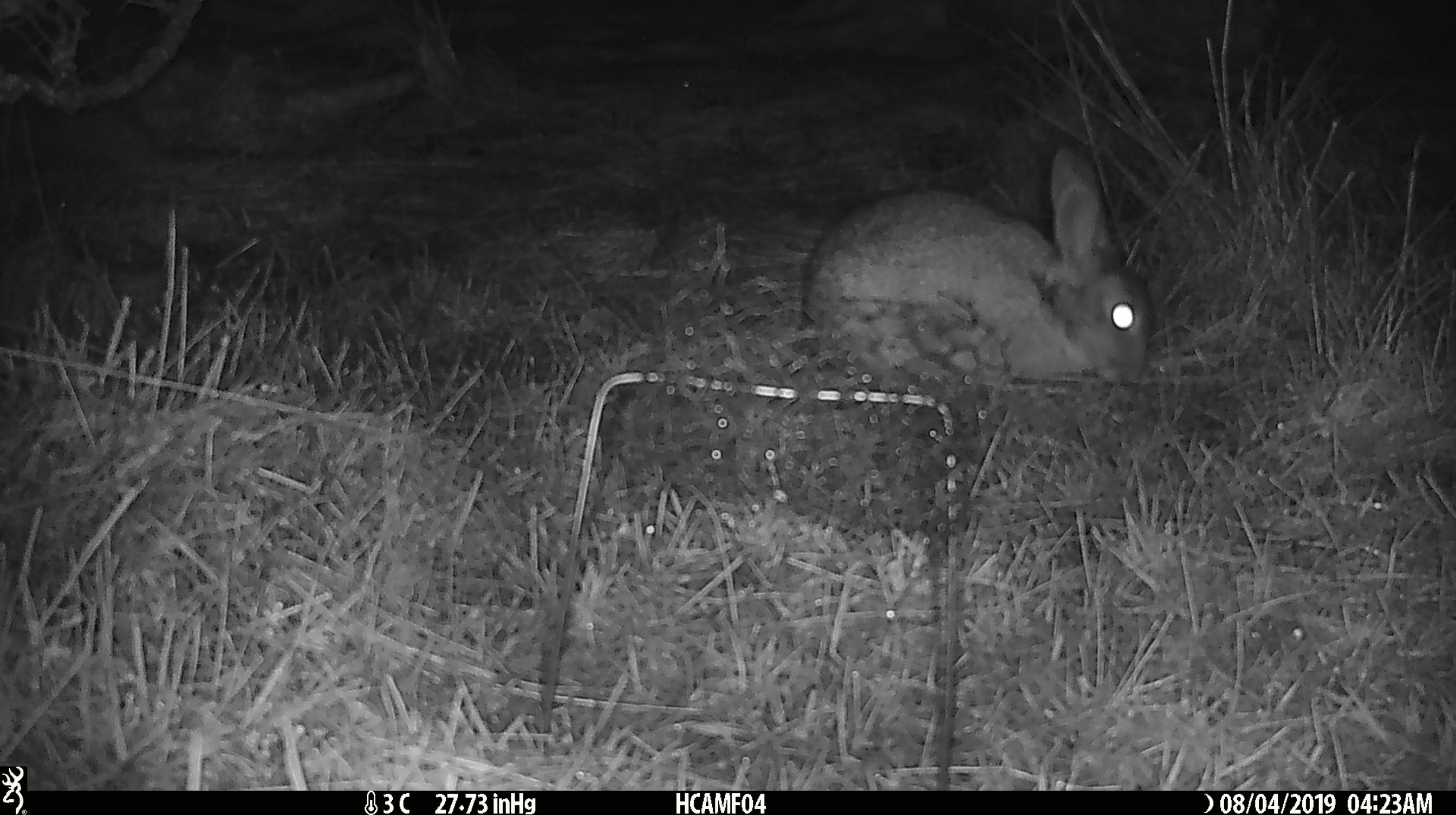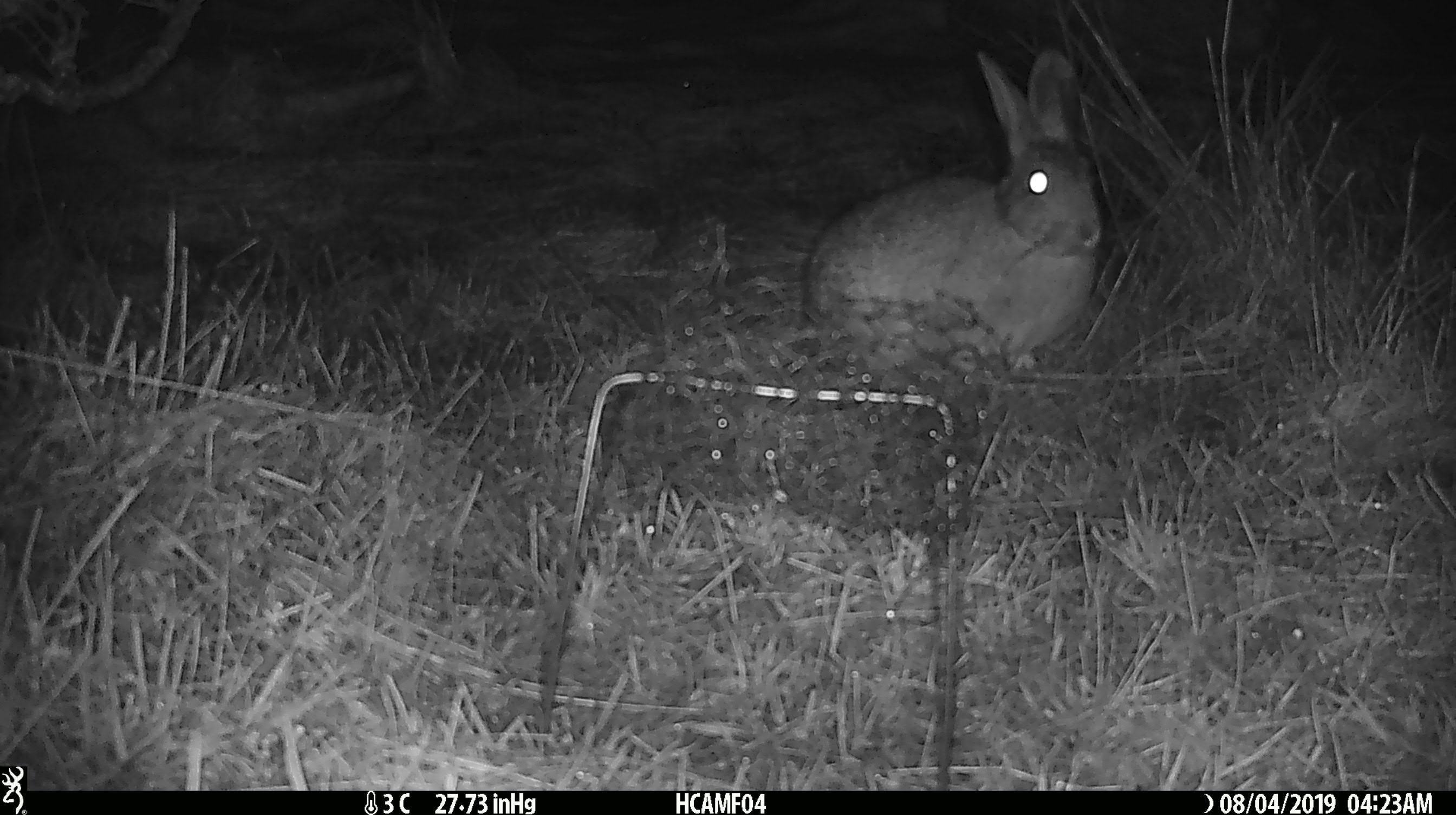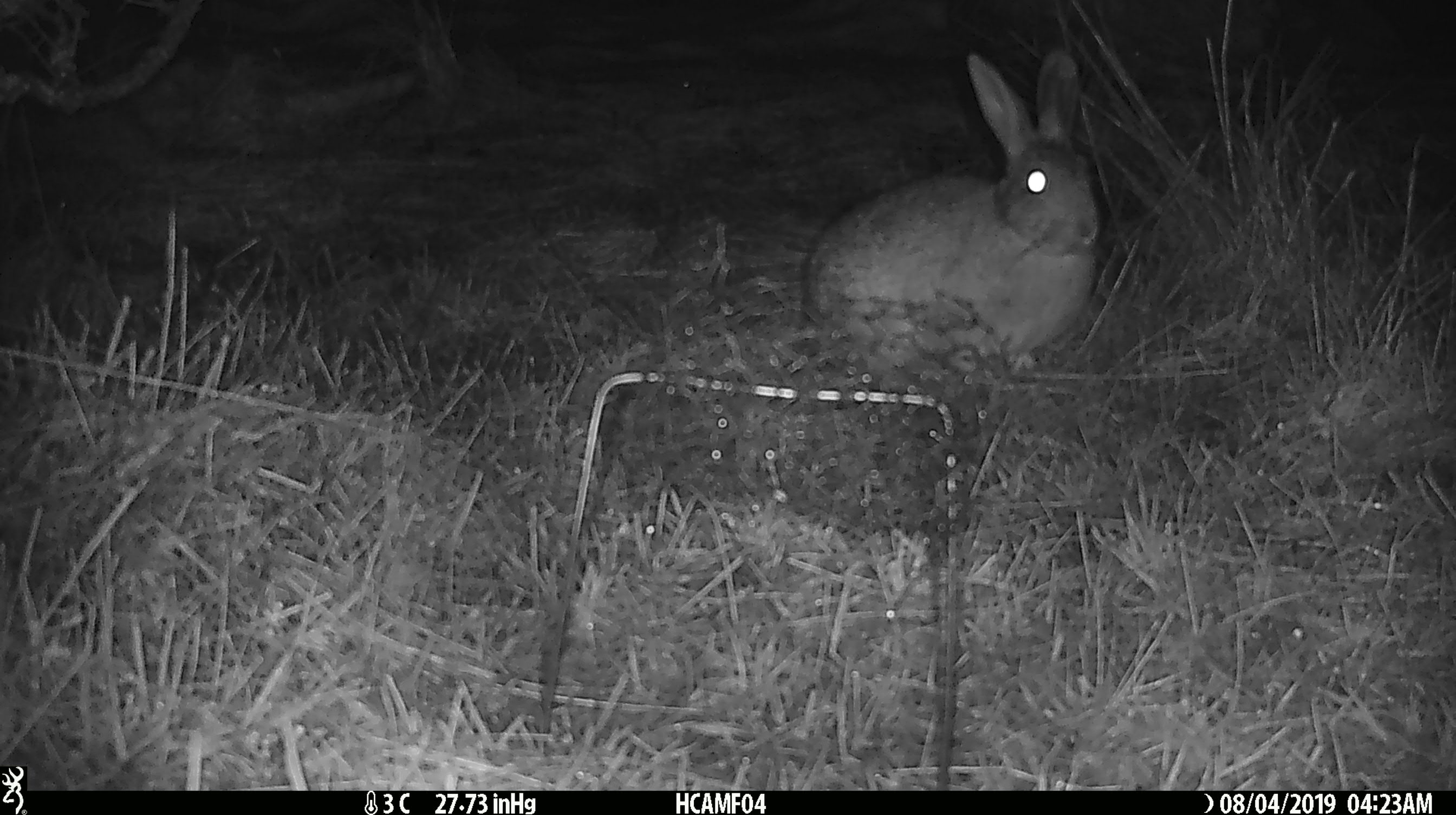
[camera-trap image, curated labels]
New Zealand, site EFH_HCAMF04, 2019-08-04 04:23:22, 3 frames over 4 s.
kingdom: Animalia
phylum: Chordata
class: Mammalia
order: Lagomorpha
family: Leporidae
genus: Lepus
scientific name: Lepus europaeus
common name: brown hare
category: hare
Hare (brown hare) (Lepus europaeus).